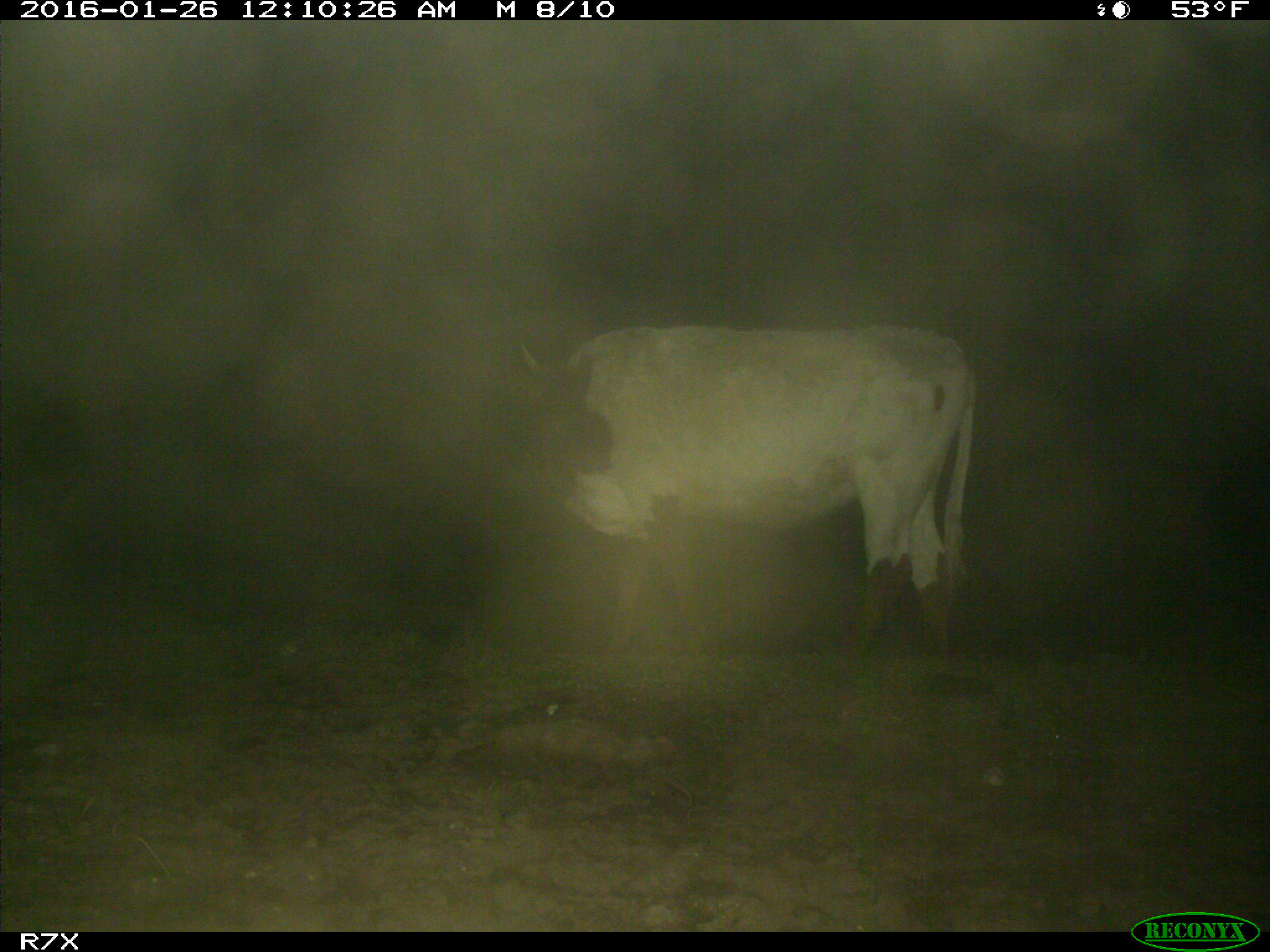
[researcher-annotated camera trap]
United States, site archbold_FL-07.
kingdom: Animalia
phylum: Chordata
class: Mammalia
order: Artiodactyla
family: Bovidae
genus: Bos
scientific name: Bos taurus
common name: domestic cow